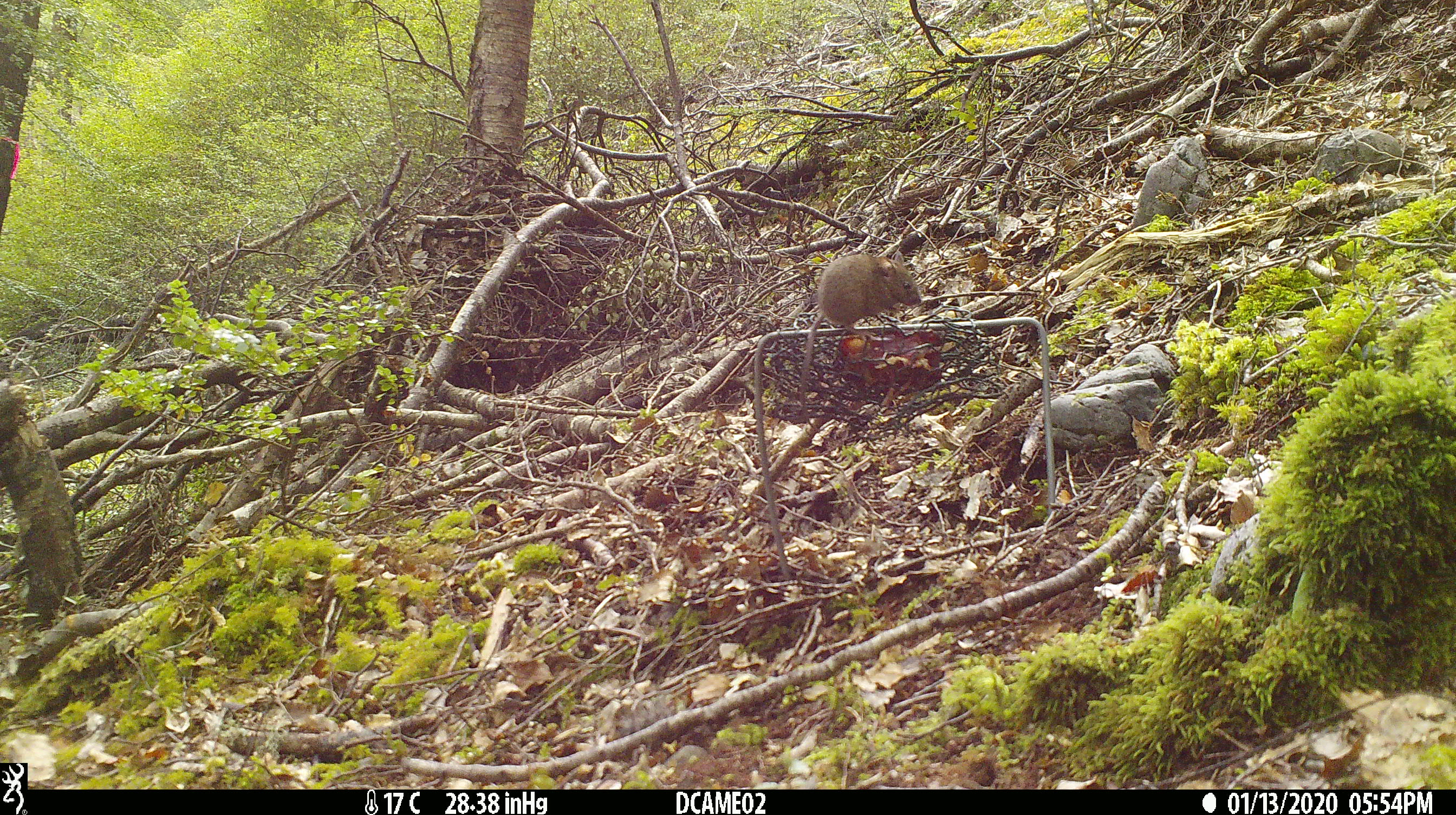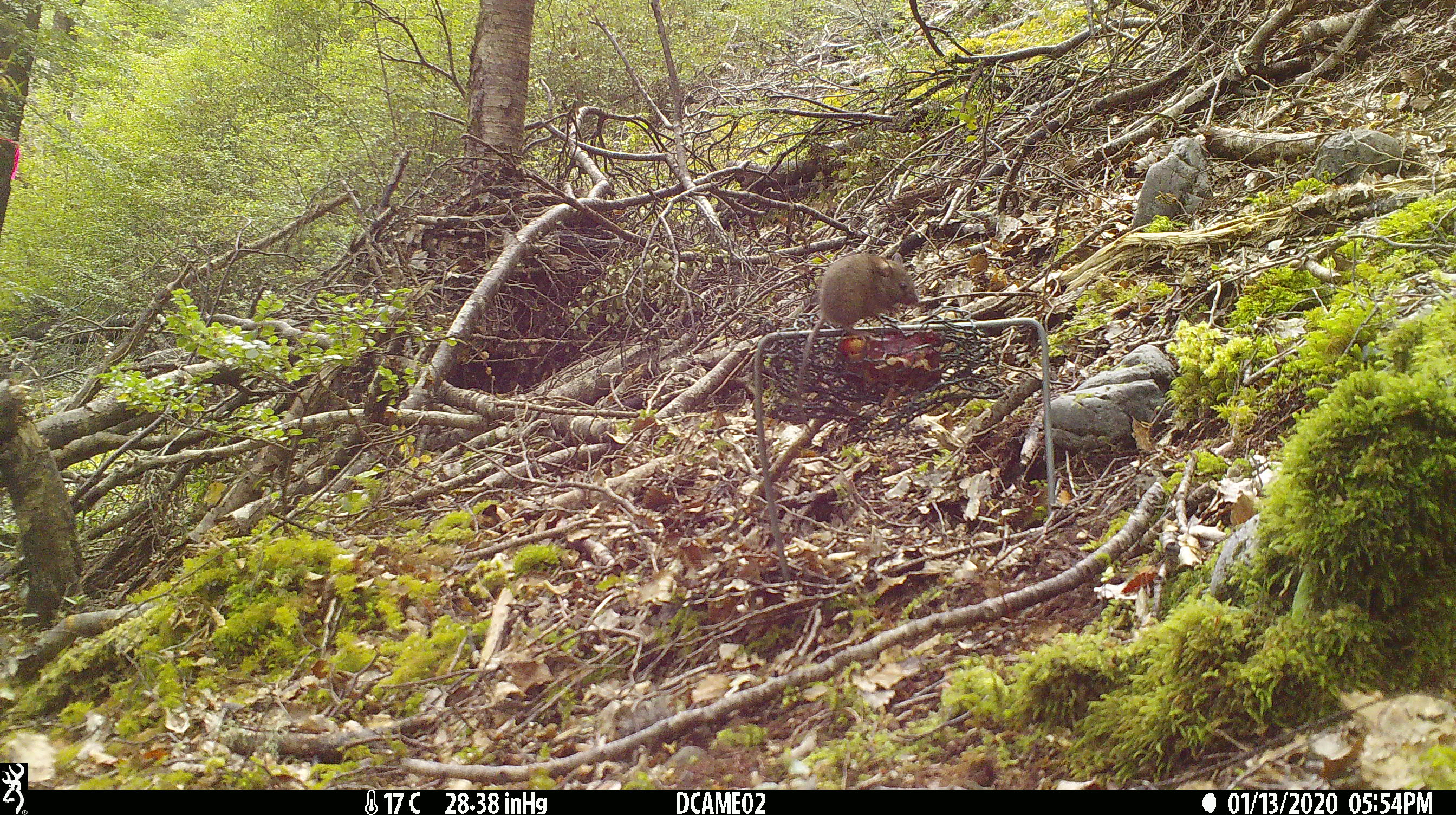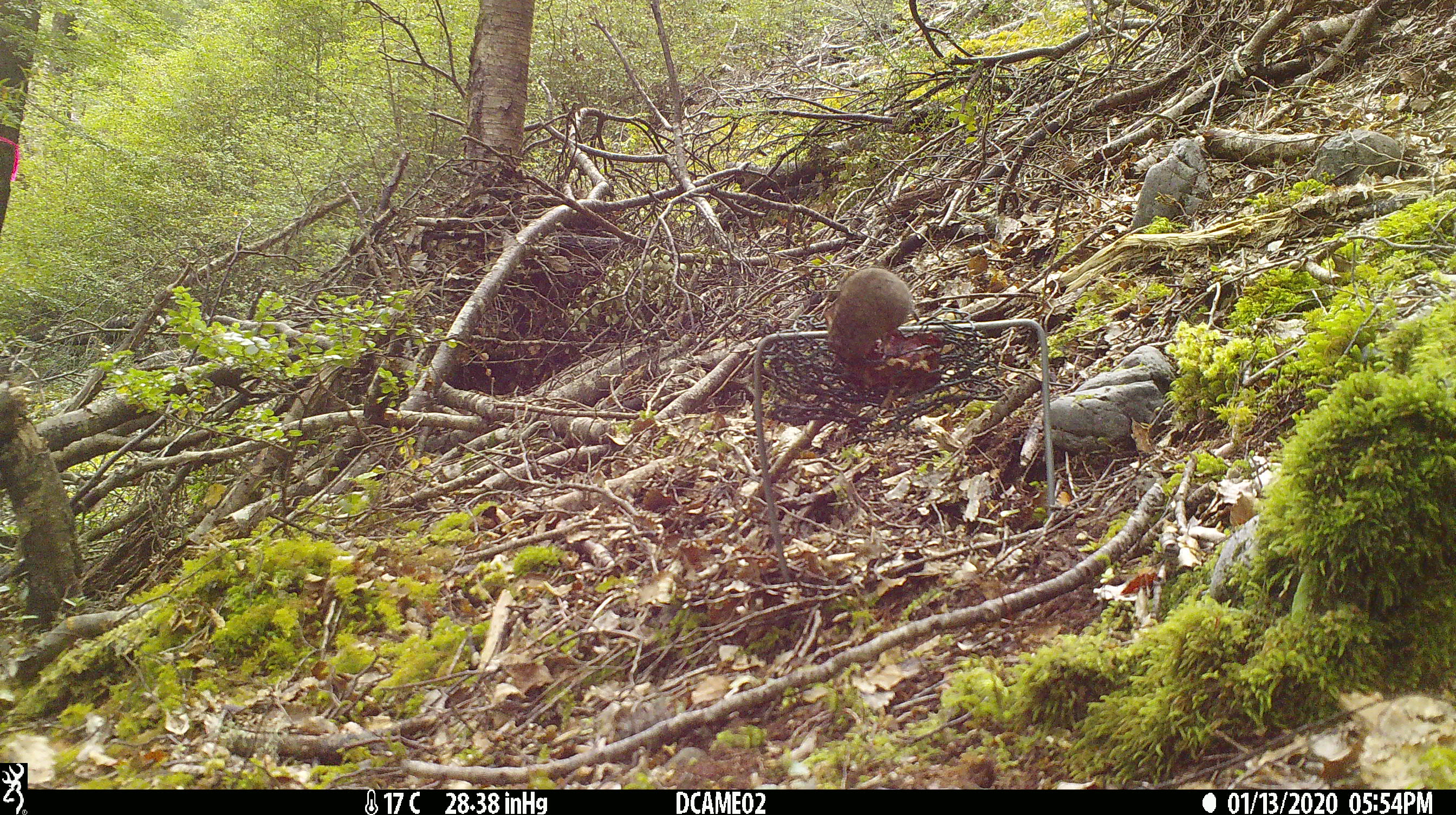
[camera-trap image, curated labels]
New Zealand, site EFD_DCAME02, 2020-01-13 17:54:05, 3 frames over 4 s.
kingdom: Animalia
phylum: Chordata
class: Mammalia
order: Rodentia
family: Muridae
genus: Mus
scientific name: Mus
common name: mouse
Mouse (Mus).